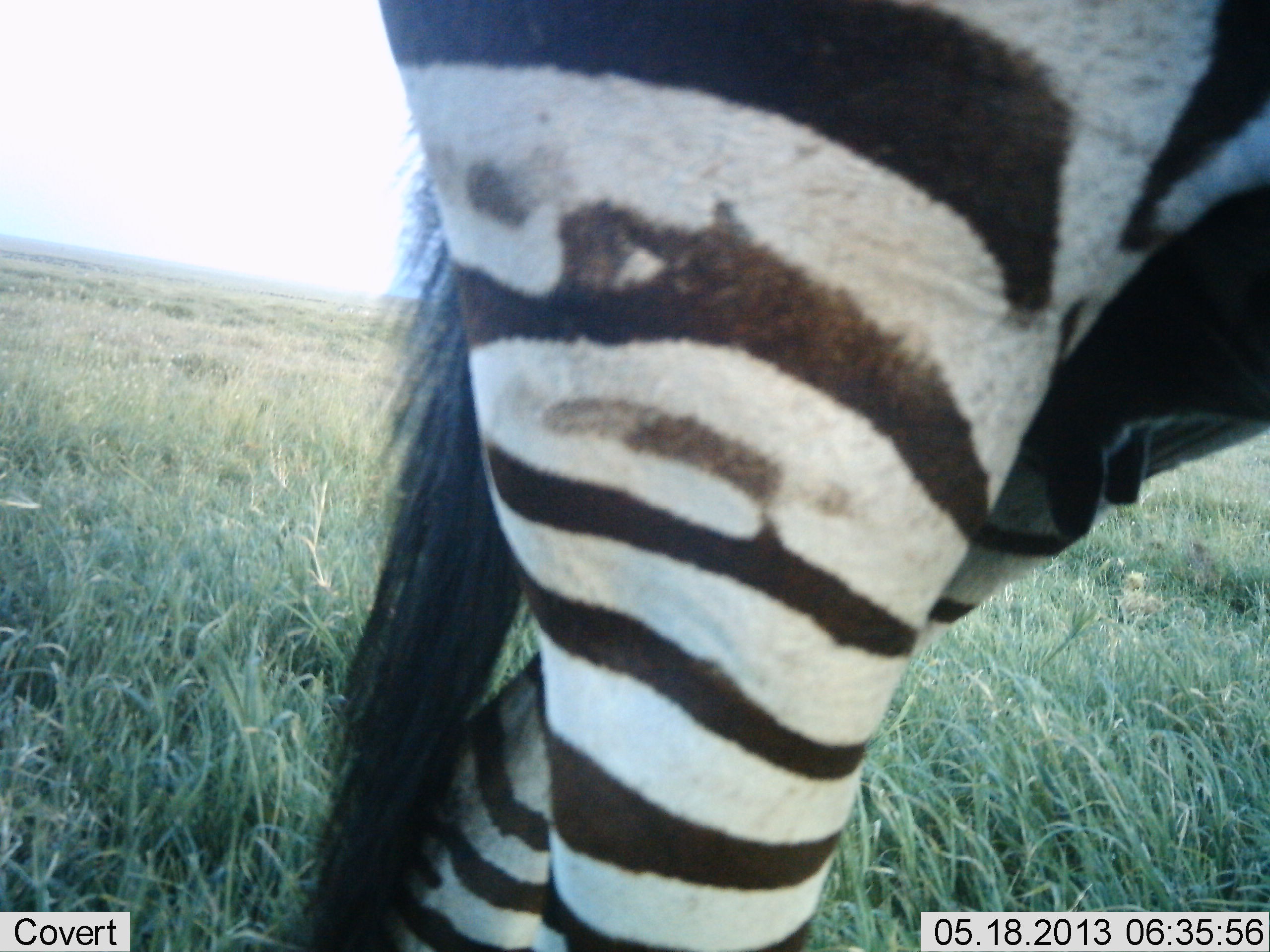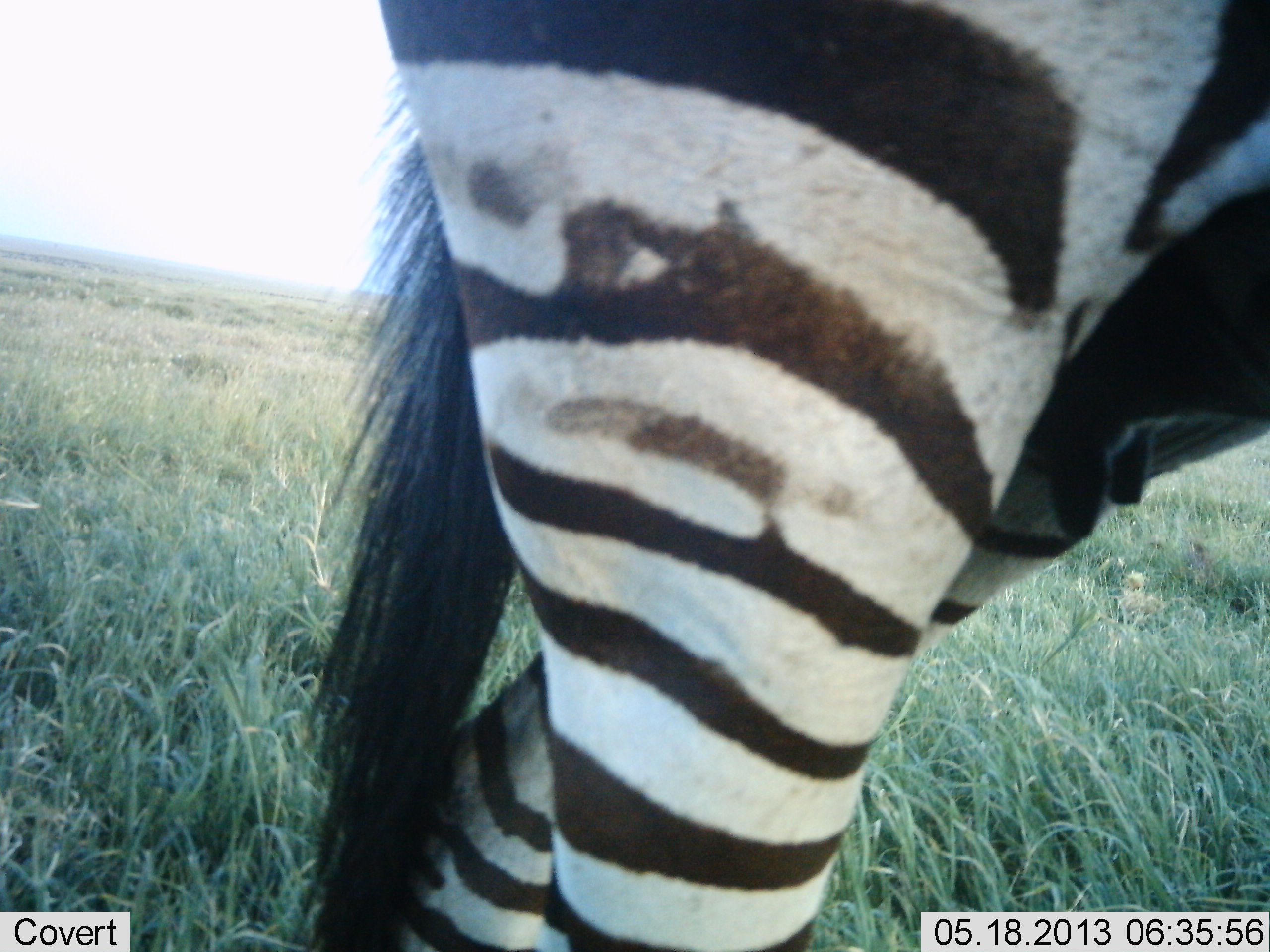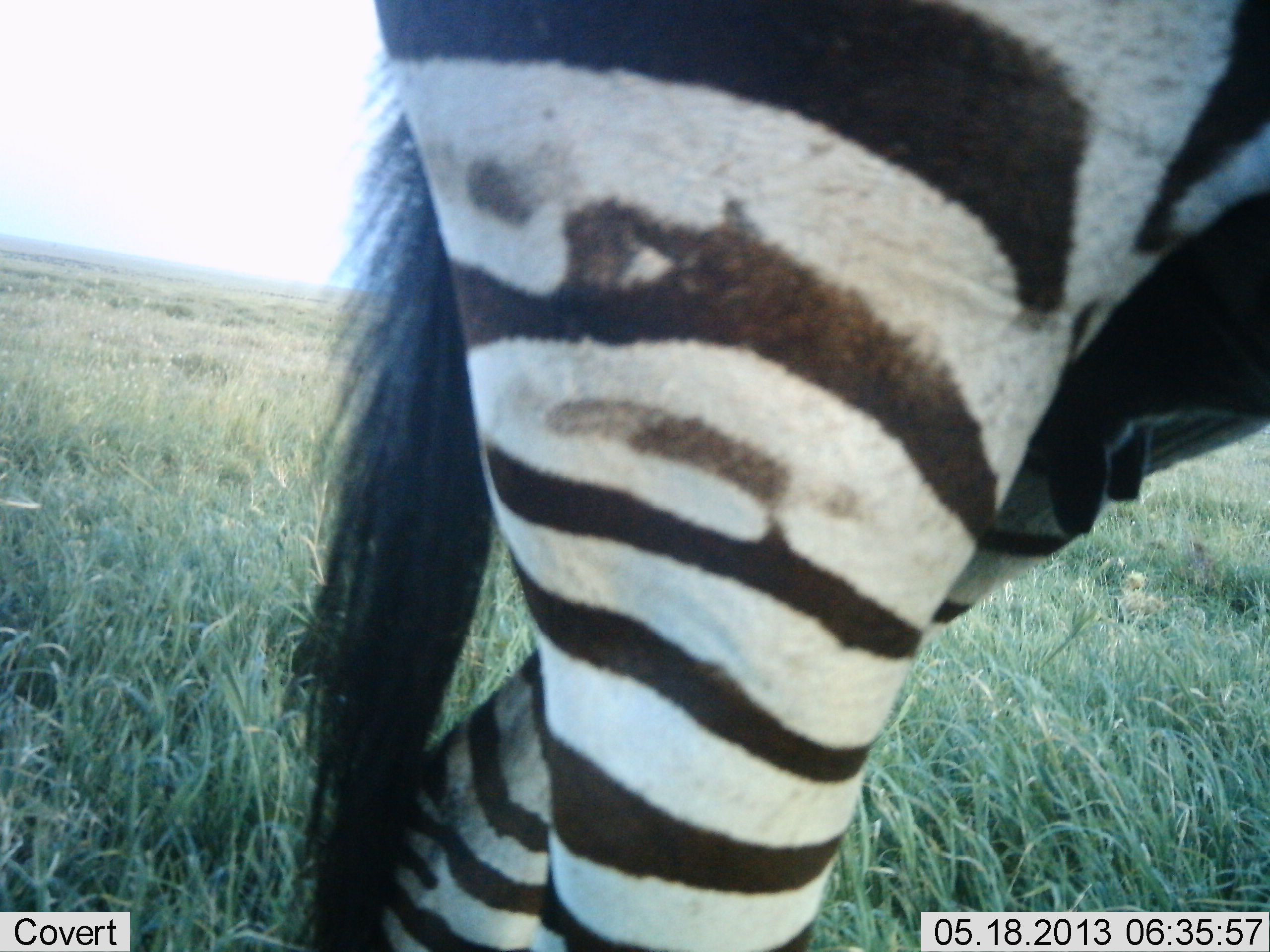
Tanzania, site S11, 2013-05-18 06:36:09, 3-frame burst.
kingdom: Animalia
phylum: Chordata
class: Mammalia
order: Perissodactyla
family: Equidae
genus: Equus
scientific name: Equus quagga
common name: plains zebra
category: zebra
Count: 1.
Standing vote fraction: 90%.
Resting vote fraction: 0%.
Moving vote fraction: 10%.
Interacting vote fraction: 0%.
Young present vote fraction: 0%.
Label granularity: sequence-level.